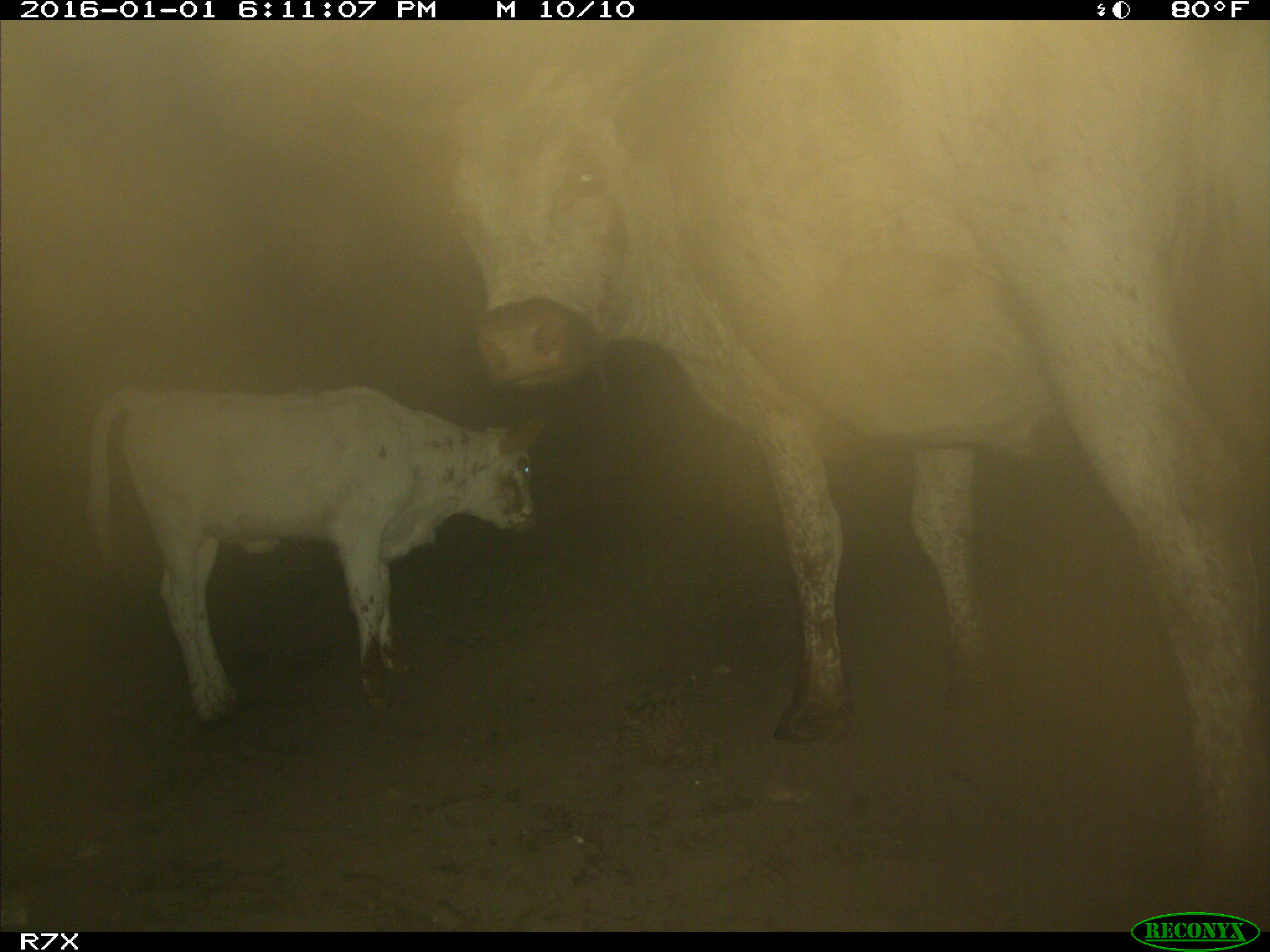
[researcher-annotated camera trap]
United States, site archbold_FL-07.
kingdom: Animalia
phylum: Chordata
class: Mammalia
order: Artiodactyla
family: Bovidae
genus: Bos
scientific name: Bos taurus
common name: domestic cow